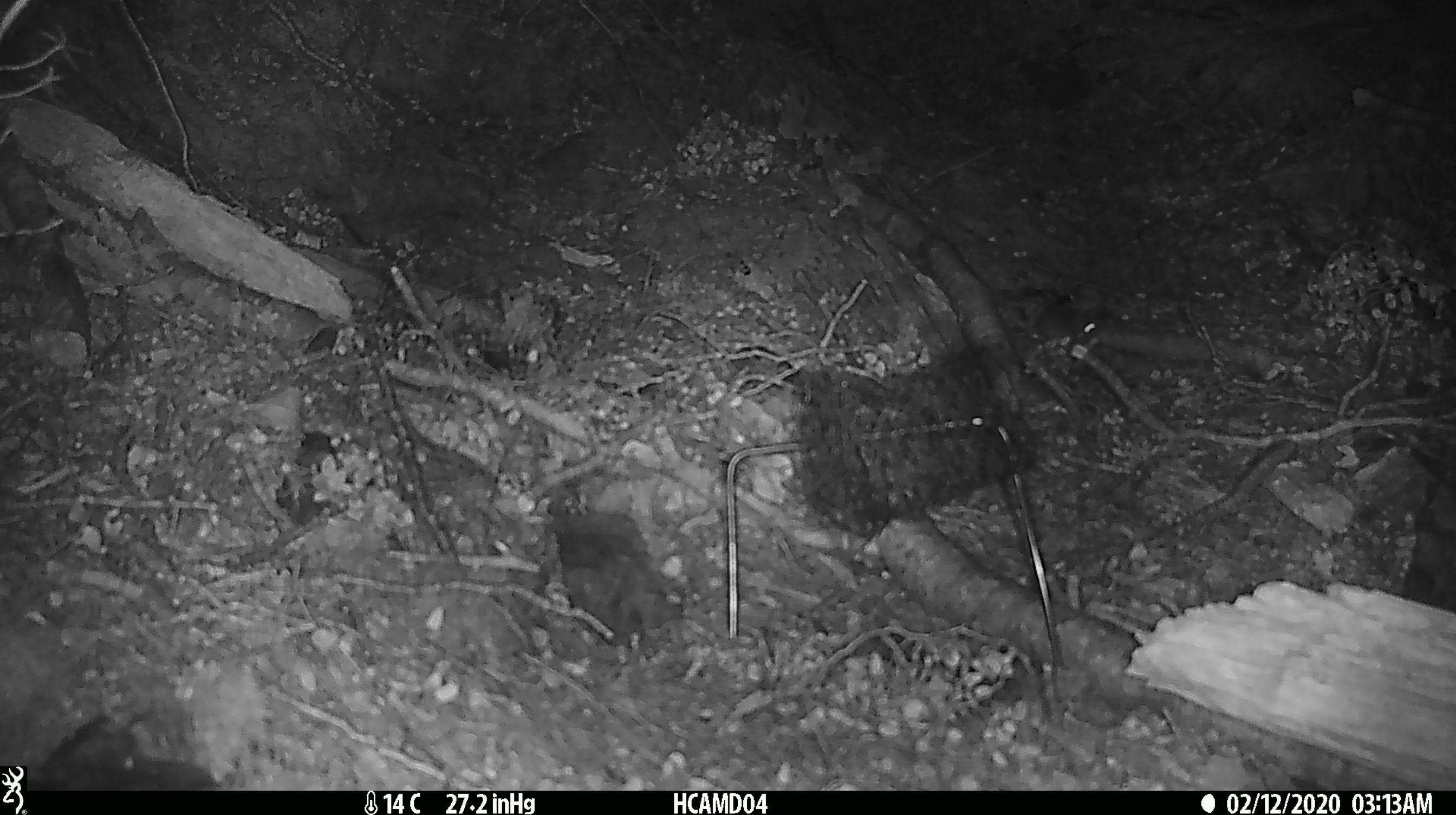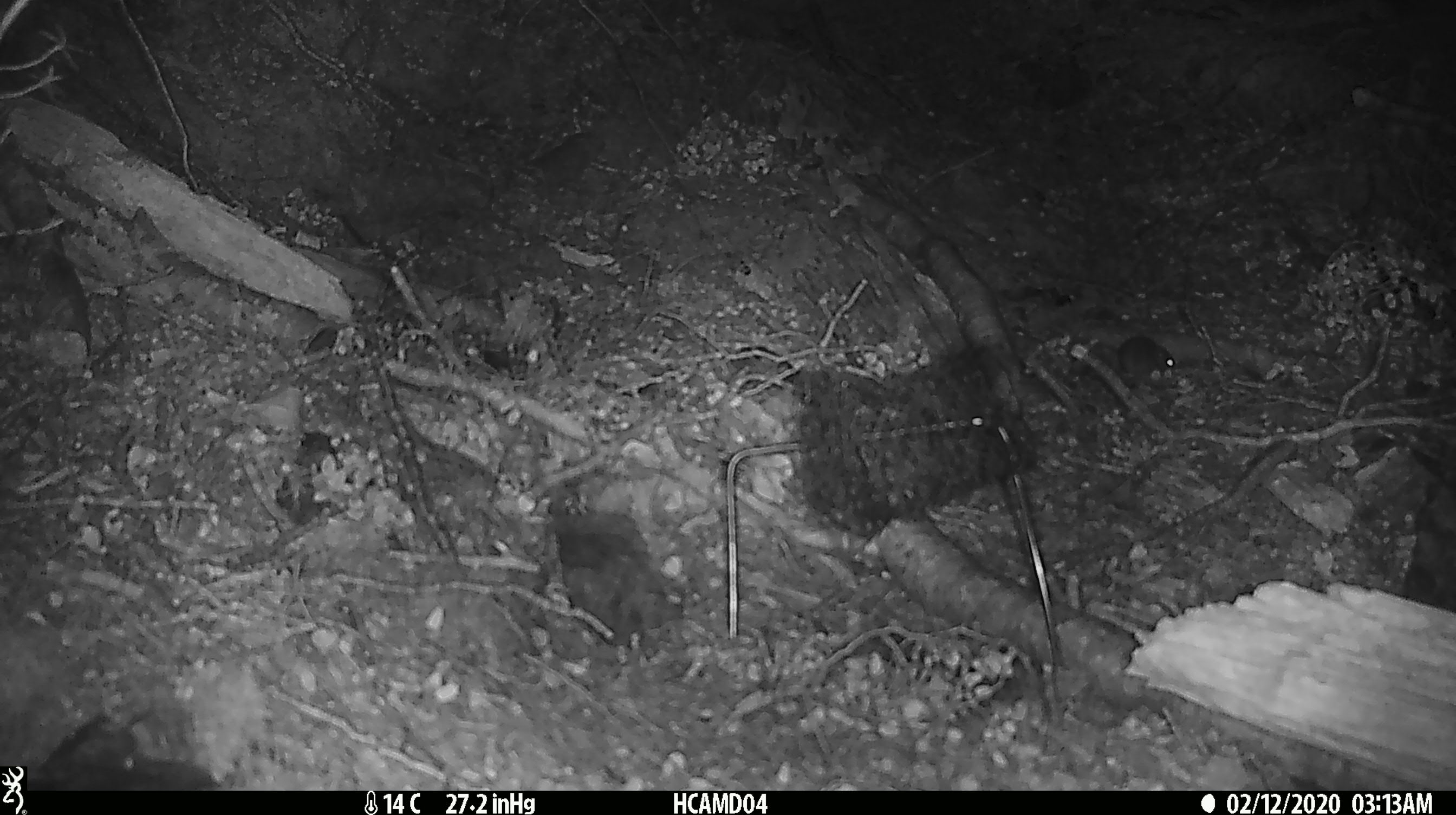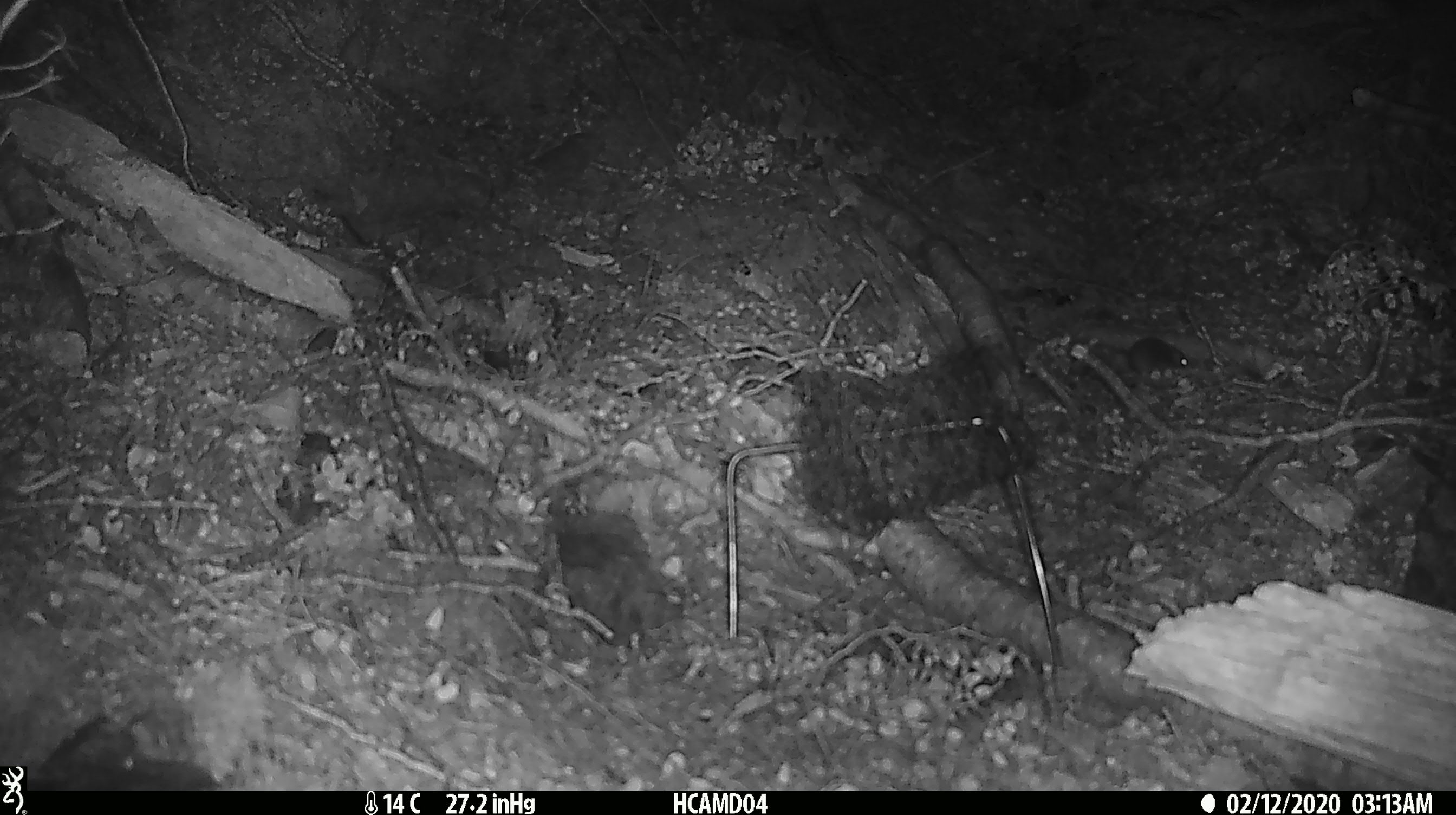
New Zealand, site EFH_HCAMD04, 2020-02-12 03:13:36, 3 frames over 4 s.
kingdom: Animalia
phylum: Chordata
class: Mammalia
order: Rodentia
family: Muridae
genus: Mus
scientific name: Mus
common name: mouse